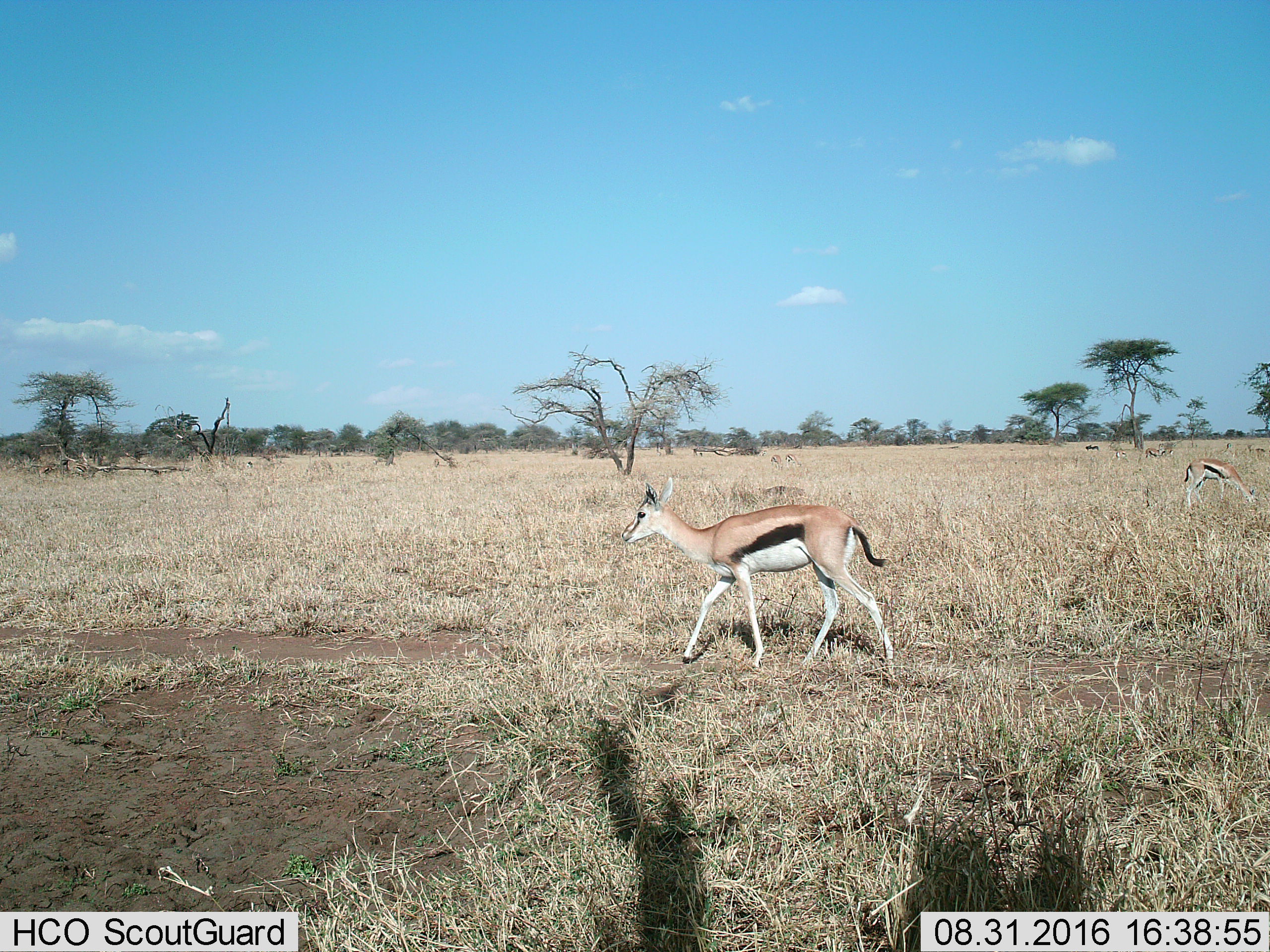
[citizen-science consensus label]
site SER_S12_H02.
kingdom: Animalia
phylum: Chordata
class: Mammalia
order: Artiodactyla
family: Bovidae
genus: Eudorcas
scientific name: Eudorcas thomsonii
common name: thomson's gazelle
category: gazellethomsons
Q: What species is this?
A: Gazellethomsons (thomson's gazelle) (Eudorcas thomsonii).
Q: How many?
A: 6.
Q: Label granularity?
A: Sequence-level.